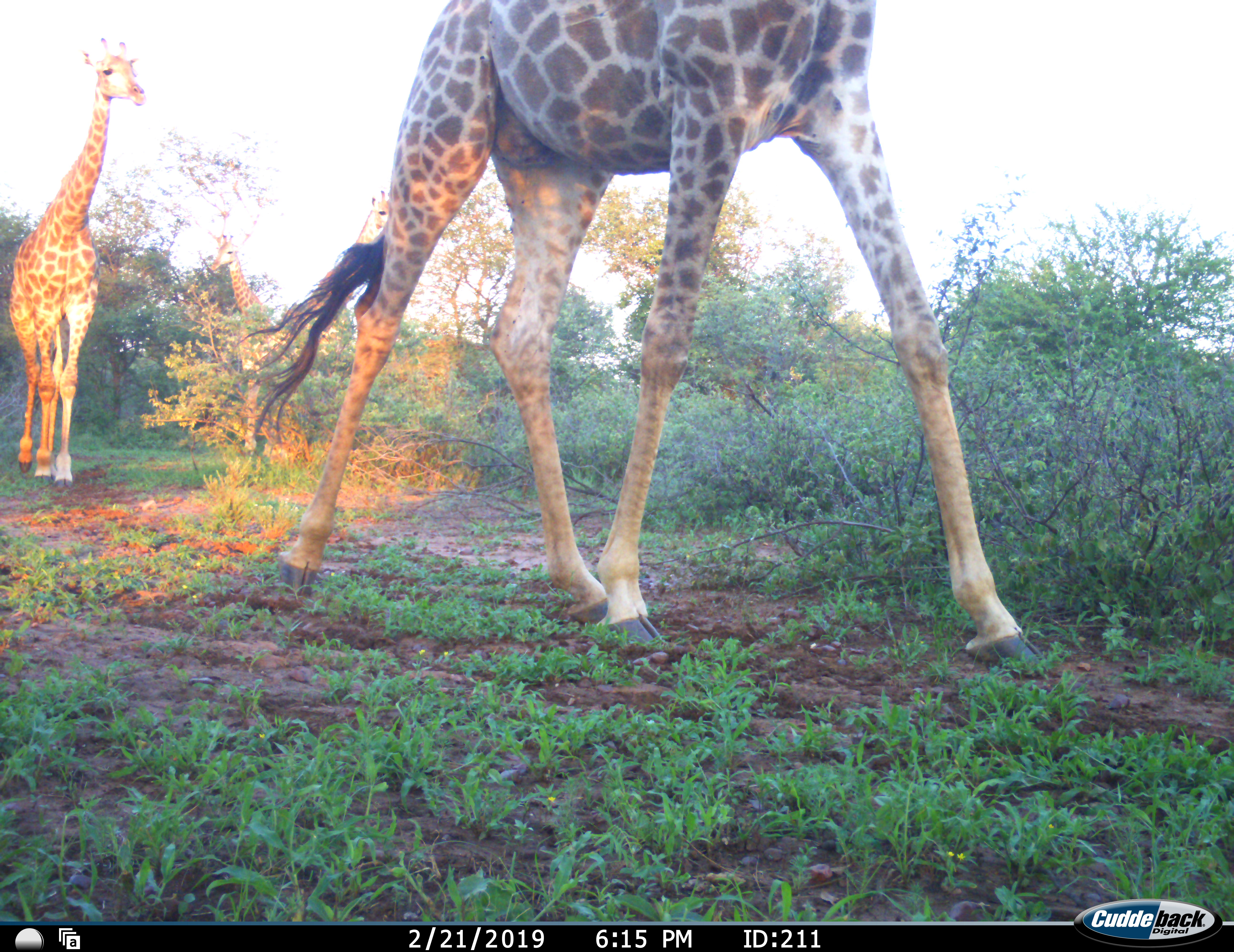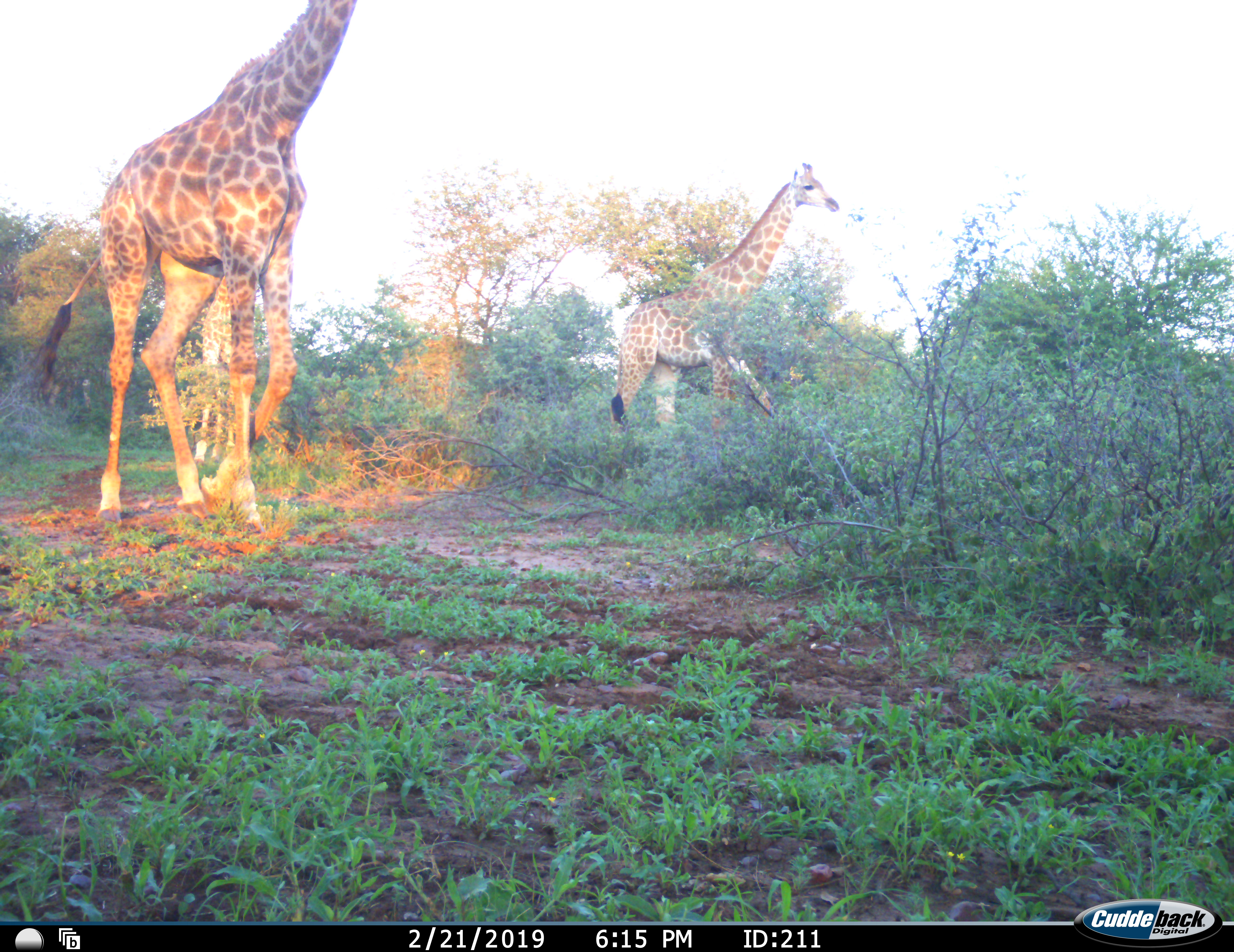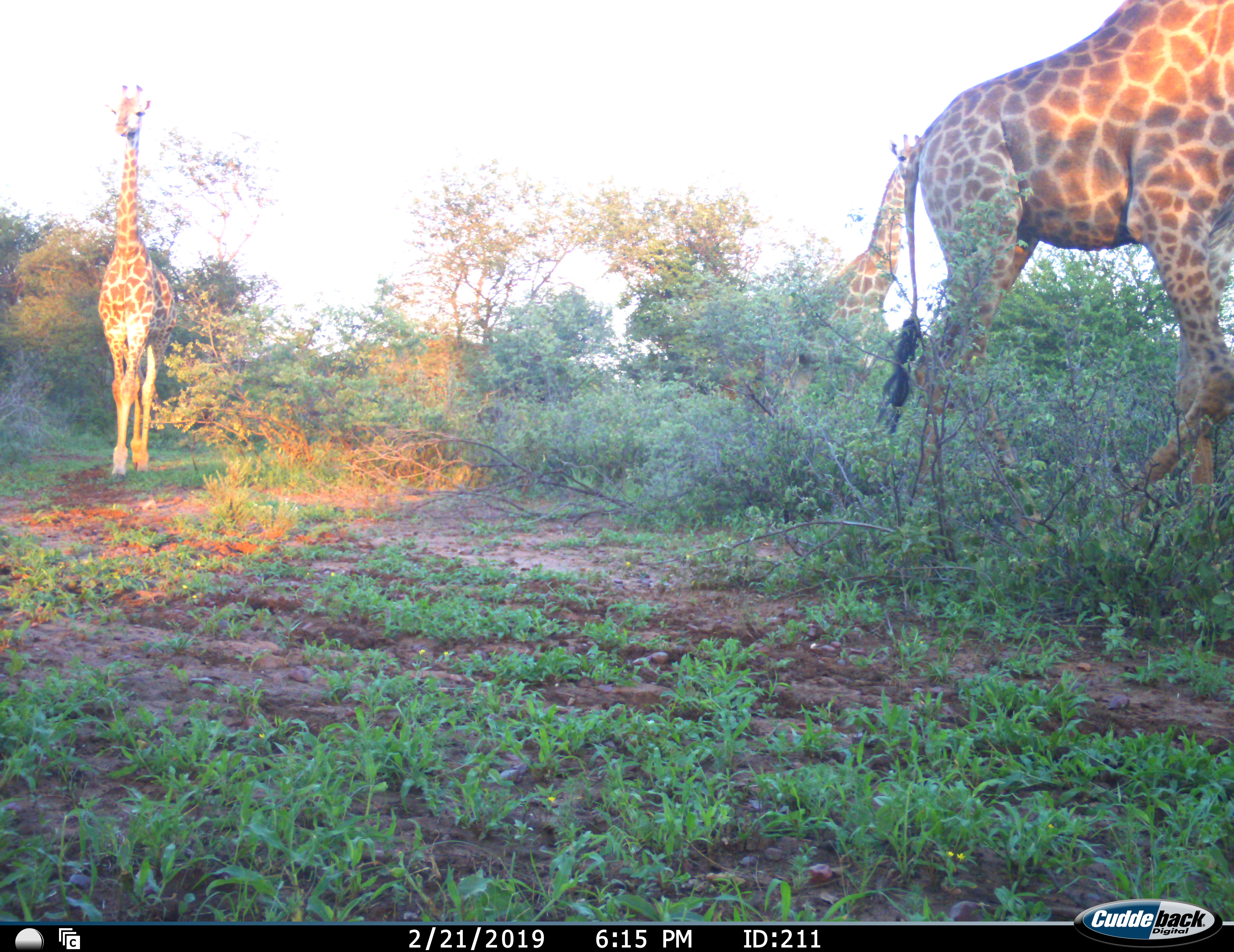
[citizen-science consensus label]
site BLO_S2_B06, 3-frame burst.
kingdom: Animalia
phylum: Chordata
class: Mammalia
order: Artiodactyla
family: Giraffidae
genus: Giraffa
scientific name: Giraffa camelopardalis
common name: giraffe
Giraffe (Giraffa camelopardalis), count 4. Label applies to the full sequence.